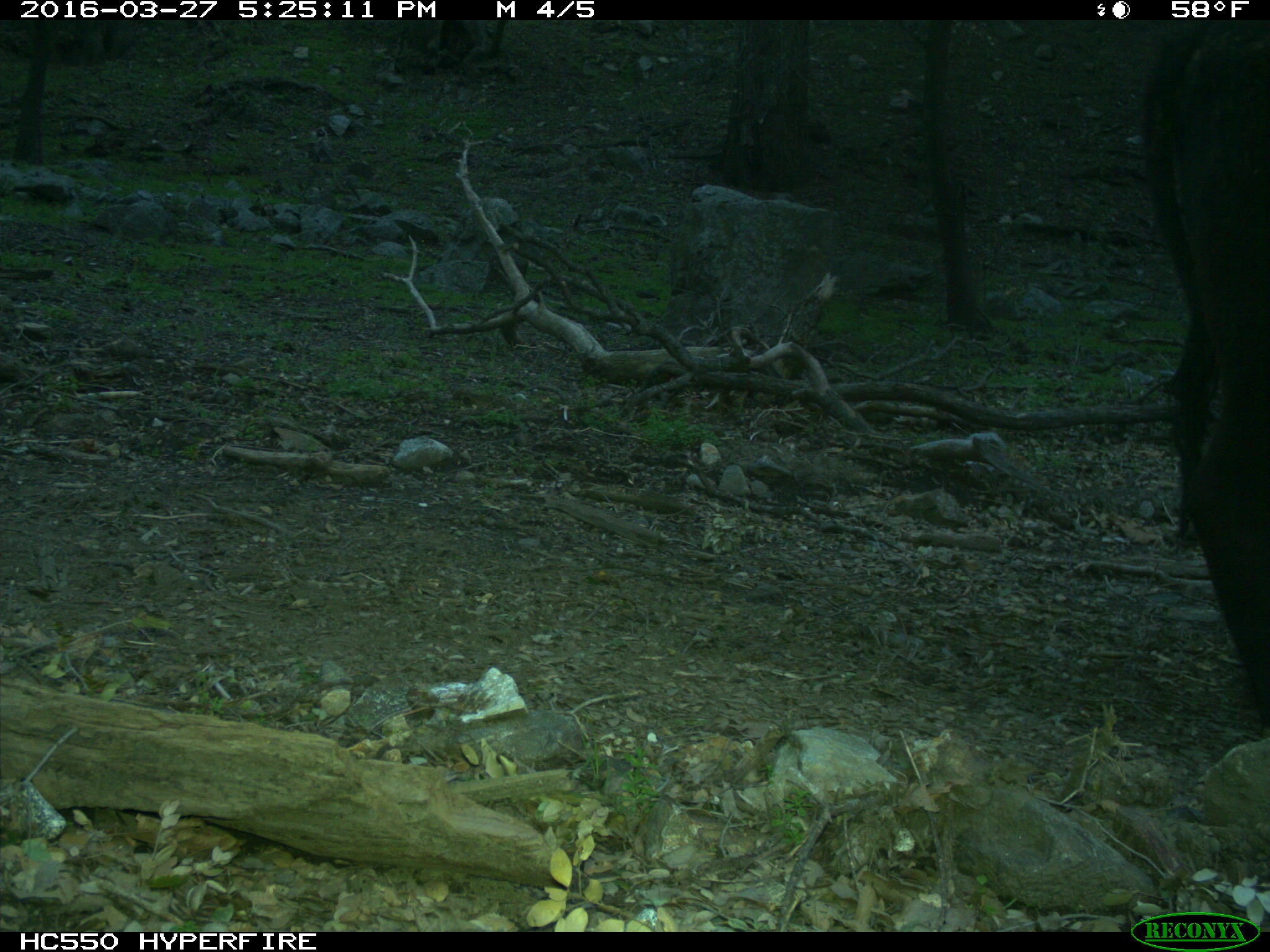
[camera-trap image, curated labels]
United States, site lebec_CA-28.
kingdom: Animalia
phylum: Chordata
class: Mammalia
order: Artiodactyla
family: Bovidae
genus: Bos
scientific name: Bos taurus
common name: domestic cow